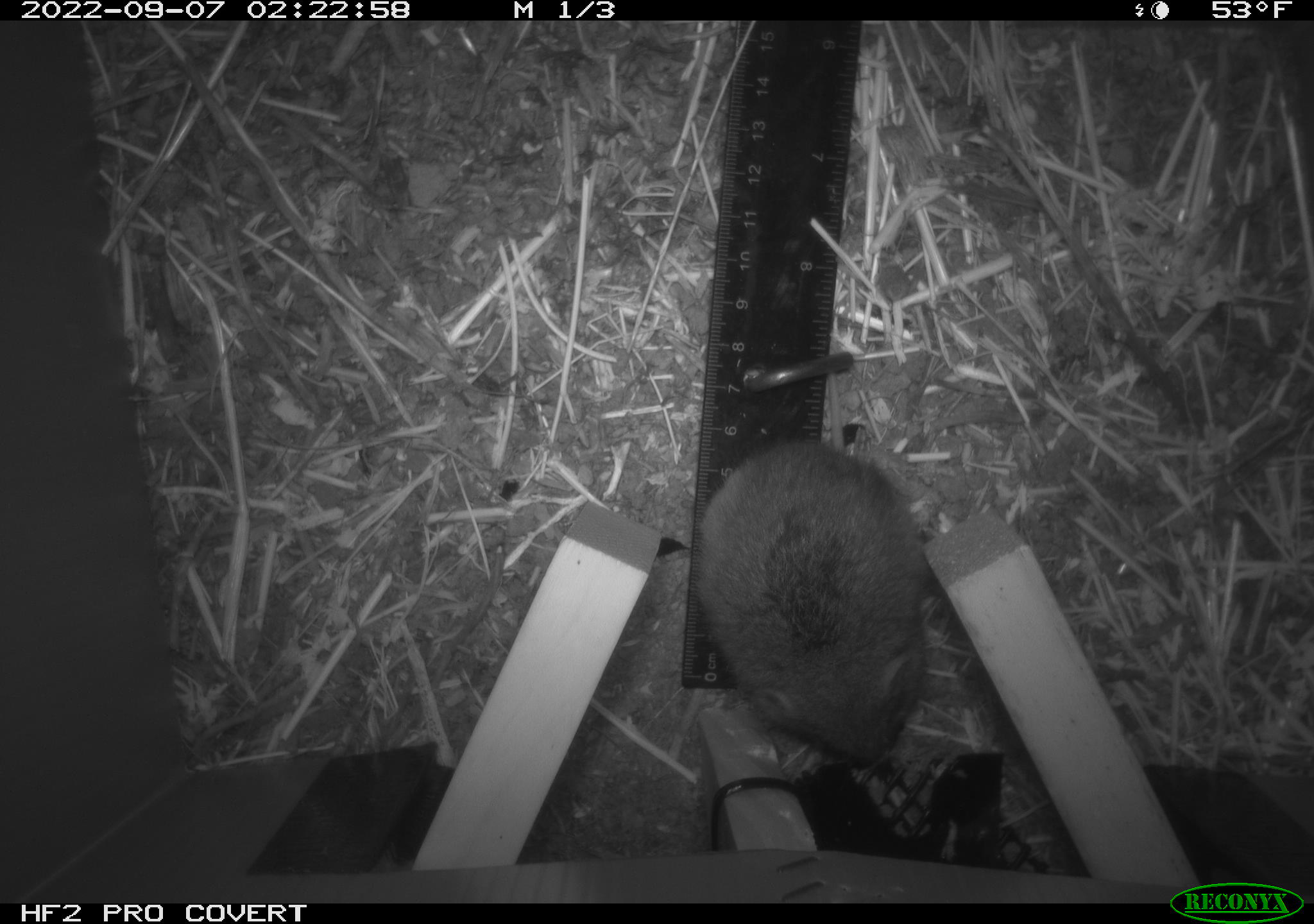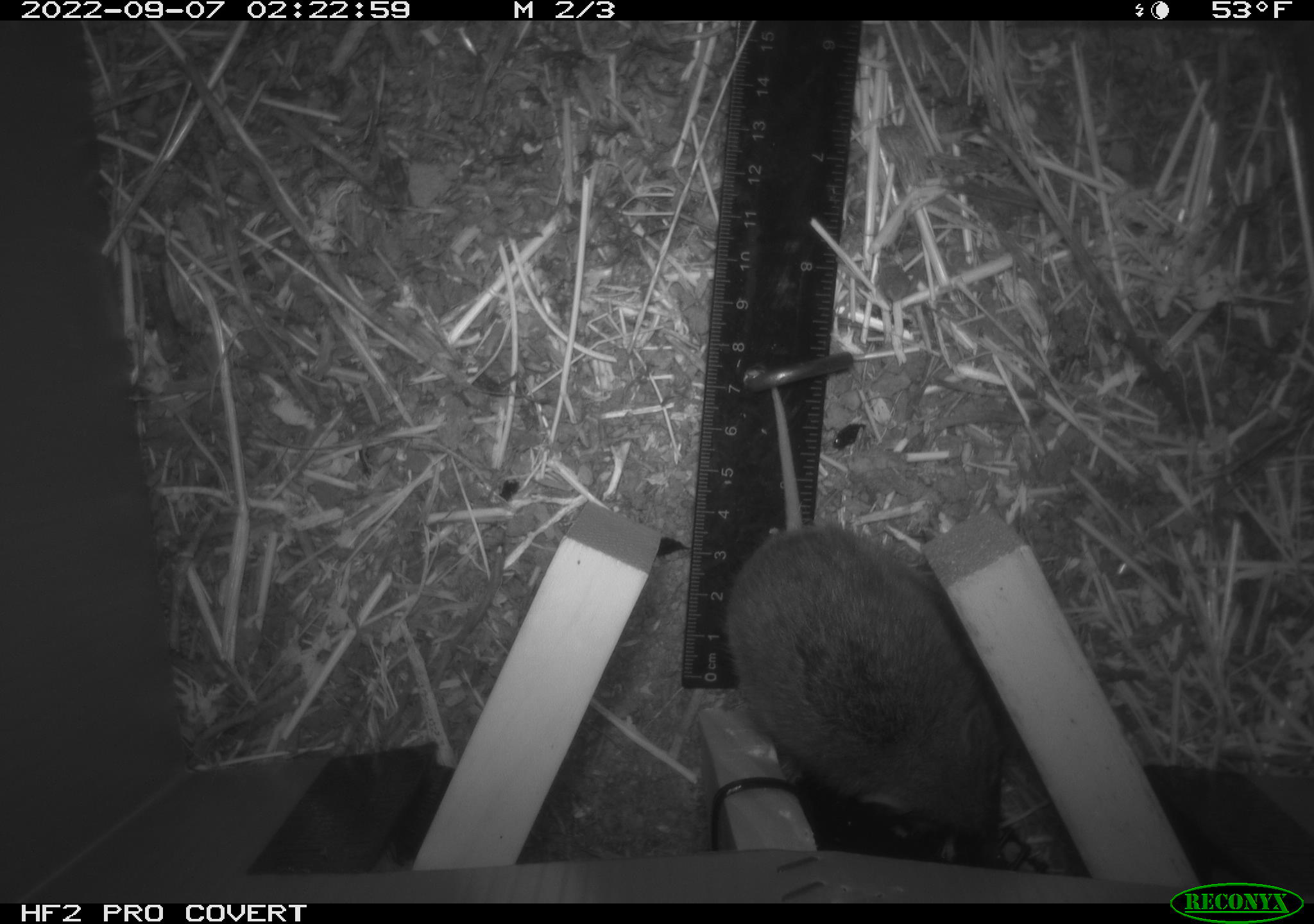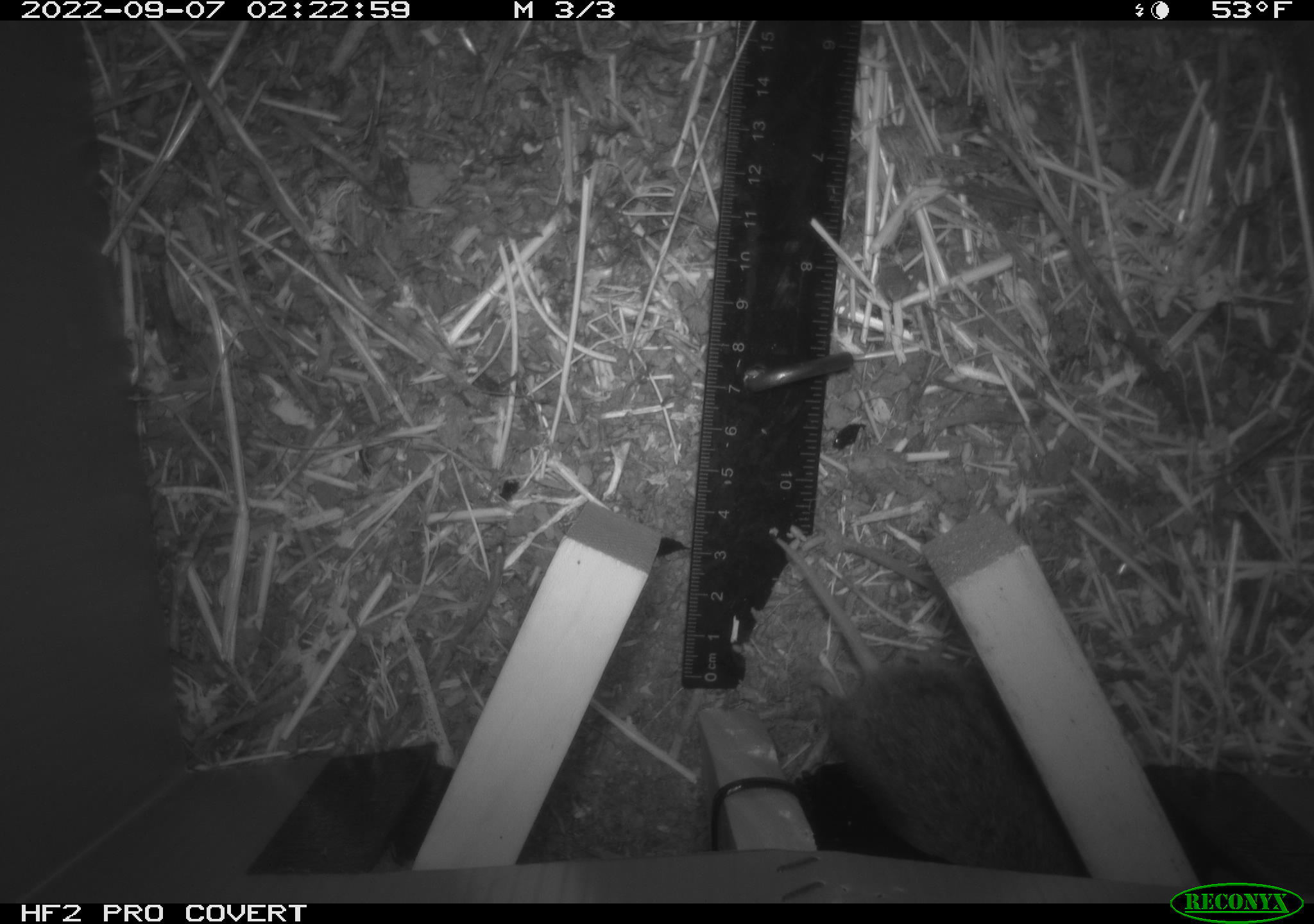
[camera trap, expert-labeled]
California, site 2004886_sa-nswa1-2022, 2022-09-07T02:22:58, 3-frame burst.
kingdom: Animalia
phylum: Chordata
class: Mammalia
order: Rodentia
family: Cricetidae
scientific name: Cricetidae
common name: hamsters, voles, lemmings, and allies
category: cricetidae family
Cricetidae family (hamsters, voles, lemmings, and allies) (Cricetidae).